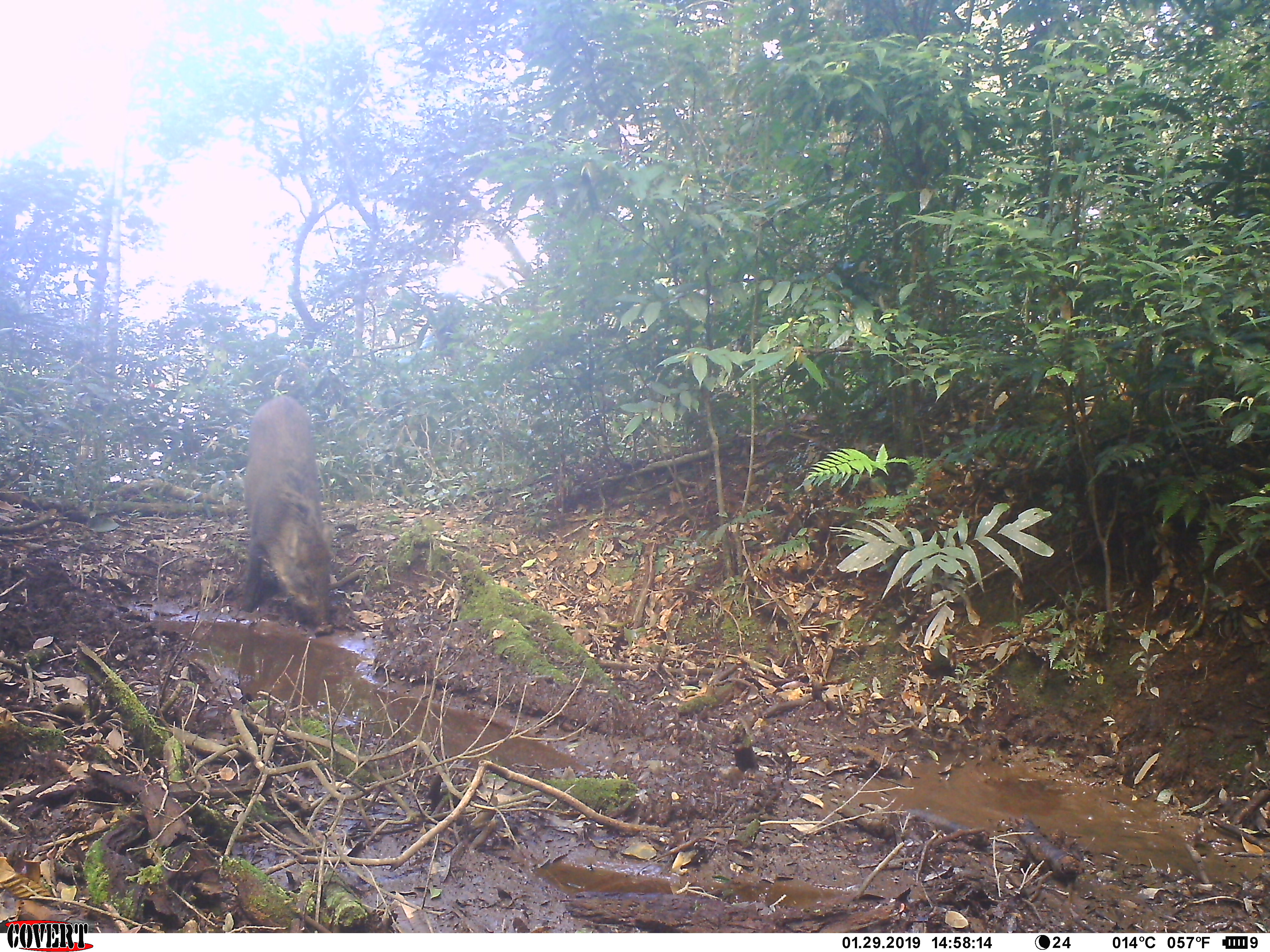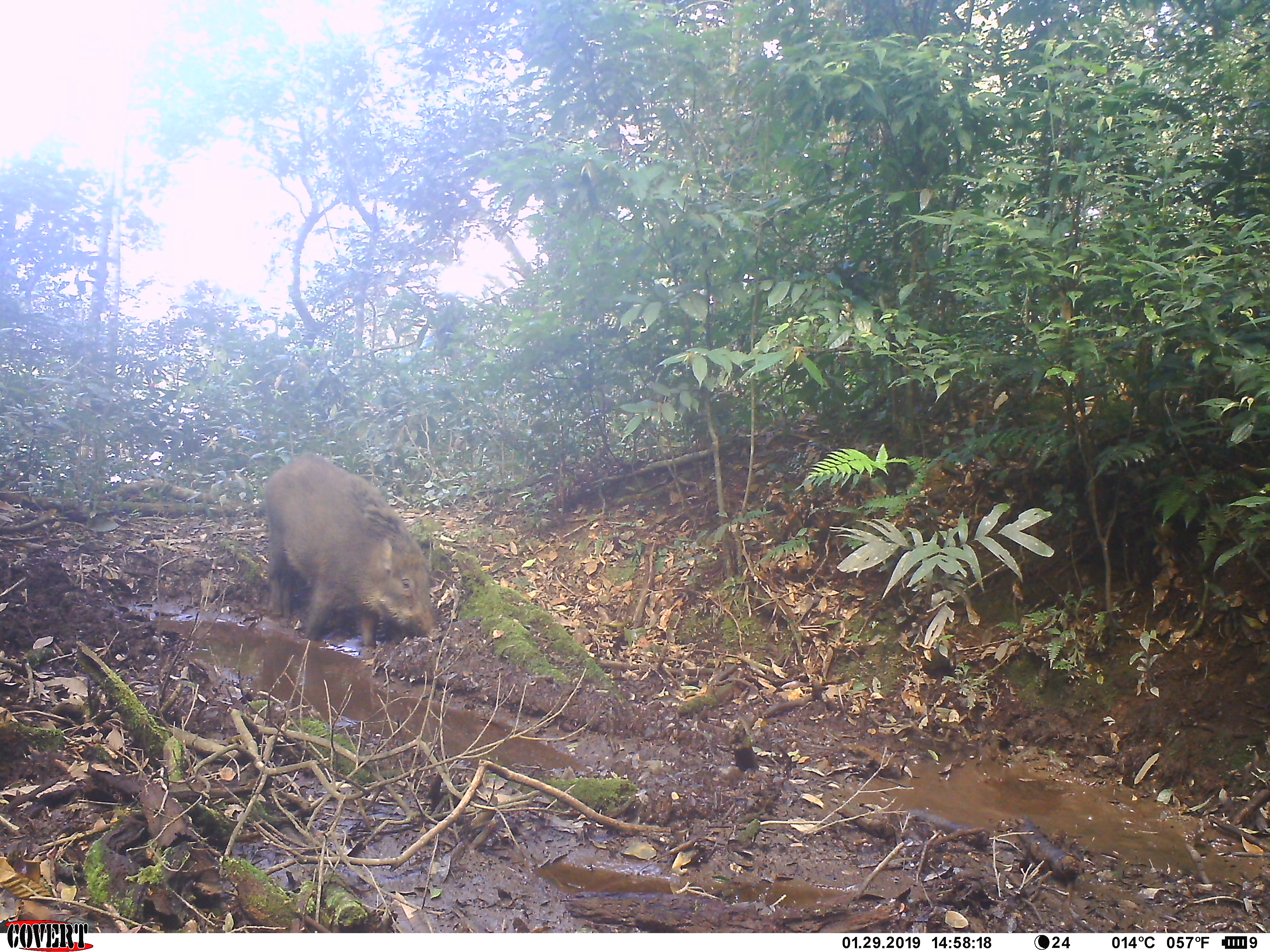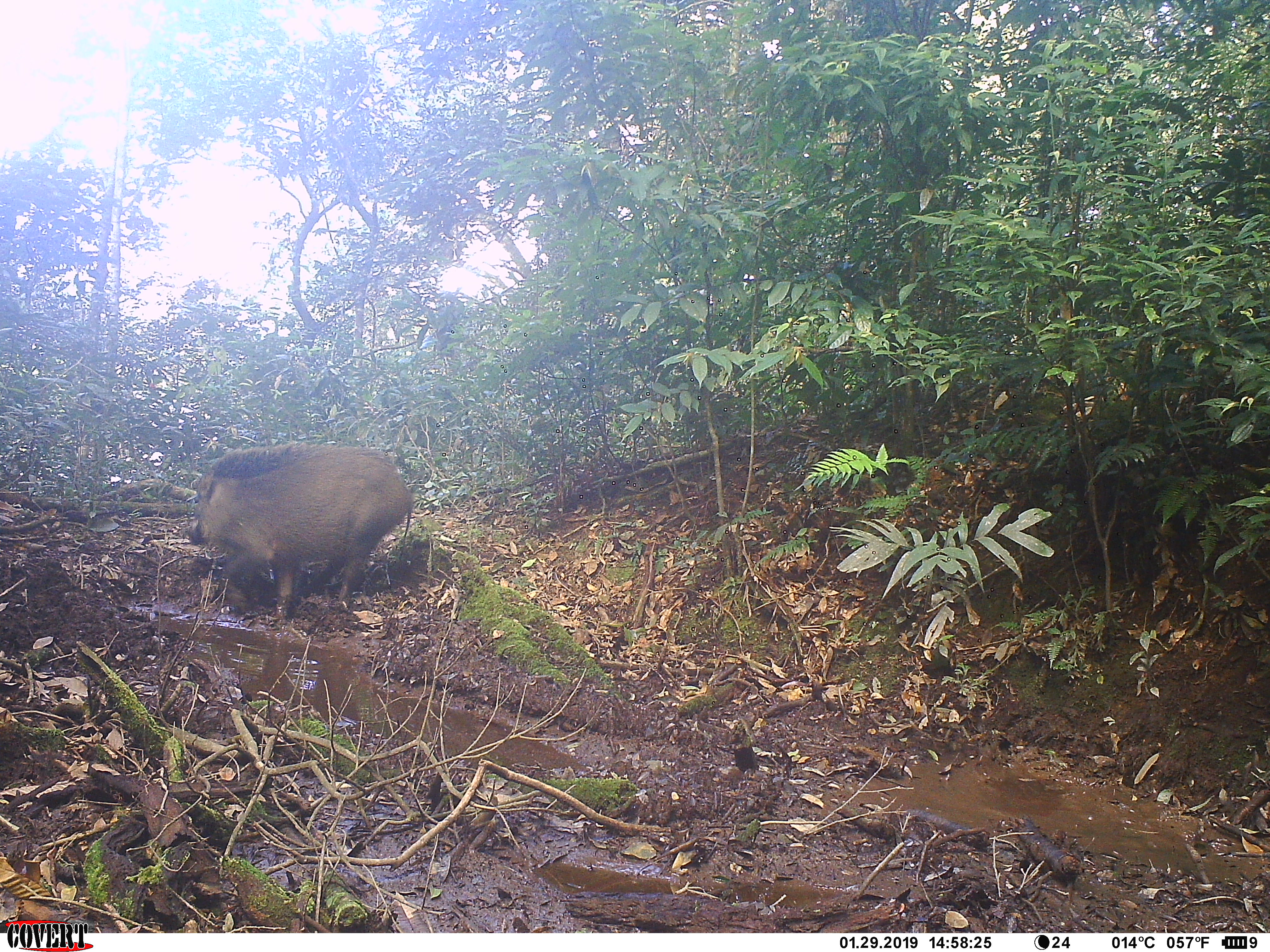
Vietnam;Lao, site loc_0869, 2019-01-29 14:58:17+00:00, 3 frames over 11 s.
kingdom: Animalia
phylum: Chordata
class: Mammalia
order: Artiodactyla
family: Suidae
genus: Sus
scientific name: Sus scrofa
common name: eurasian wild pig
Eurasian wild pig (Sus scrofa). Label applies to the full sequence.